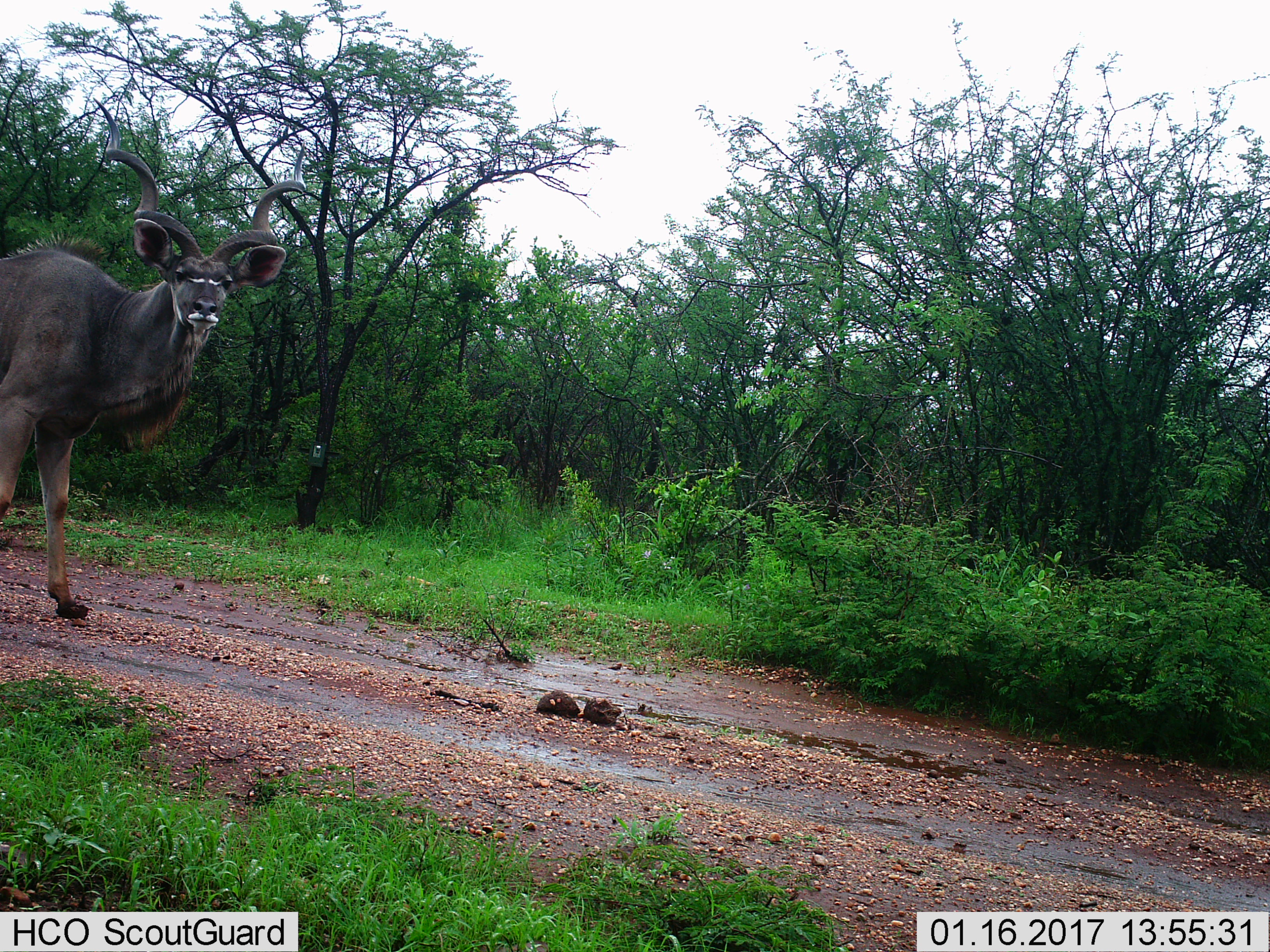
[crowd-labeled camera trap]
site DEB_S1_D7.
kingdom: Animalia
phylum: Chordata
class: Mammalia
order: Artiodactyla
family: Bovidae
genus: Tragelaphus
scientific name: Tragelaphus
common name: kudu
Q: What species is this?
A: Kudu (Tragelaphus).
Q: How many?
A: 1.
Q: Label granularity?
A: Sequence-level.